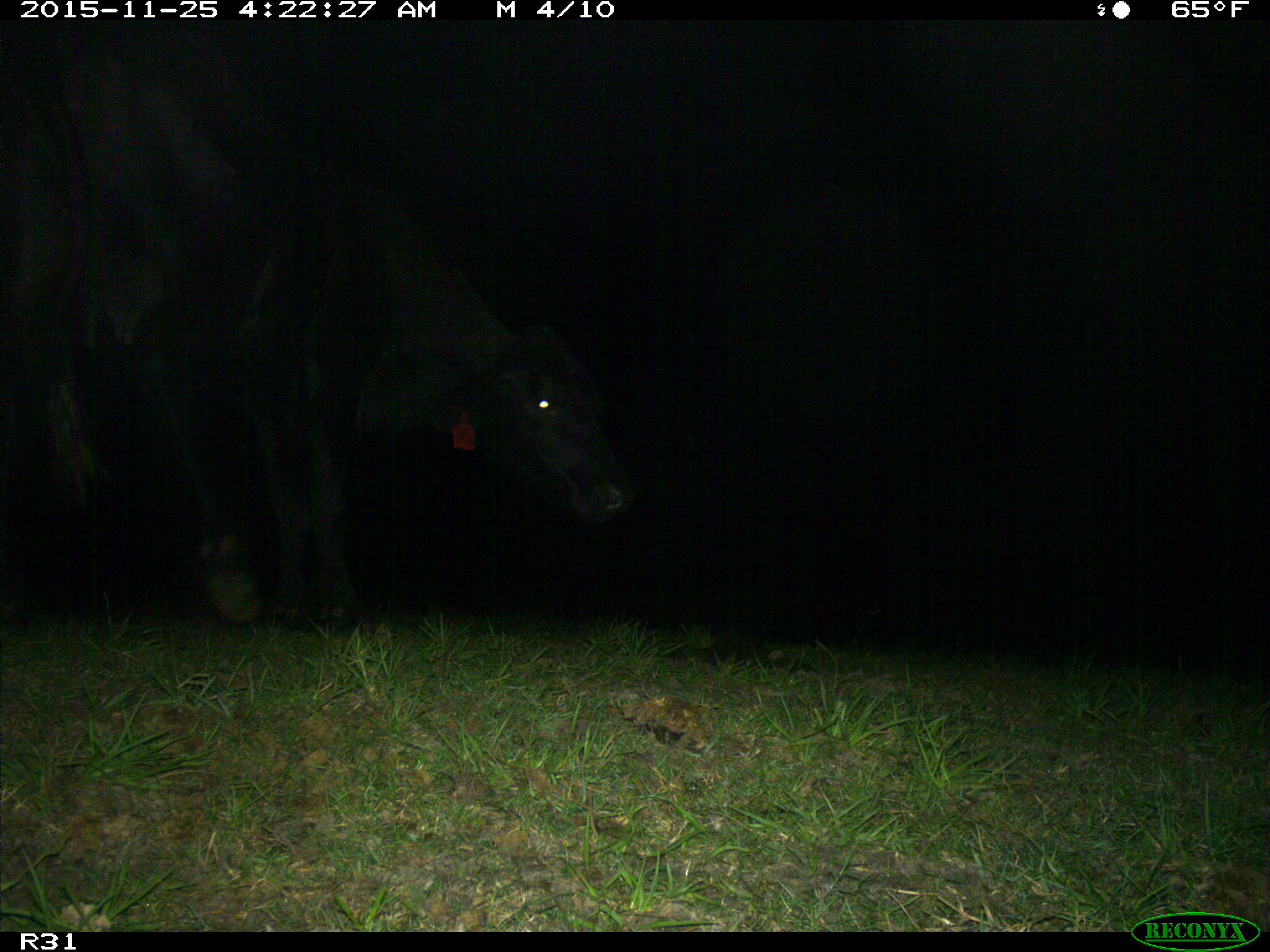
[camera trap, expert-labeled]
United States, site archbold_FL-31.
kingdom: Animalia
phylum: Chordata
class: Mammalia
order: Artiodactyla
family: Bovidae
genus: Bos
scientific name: Bos taurus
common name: domestic cow